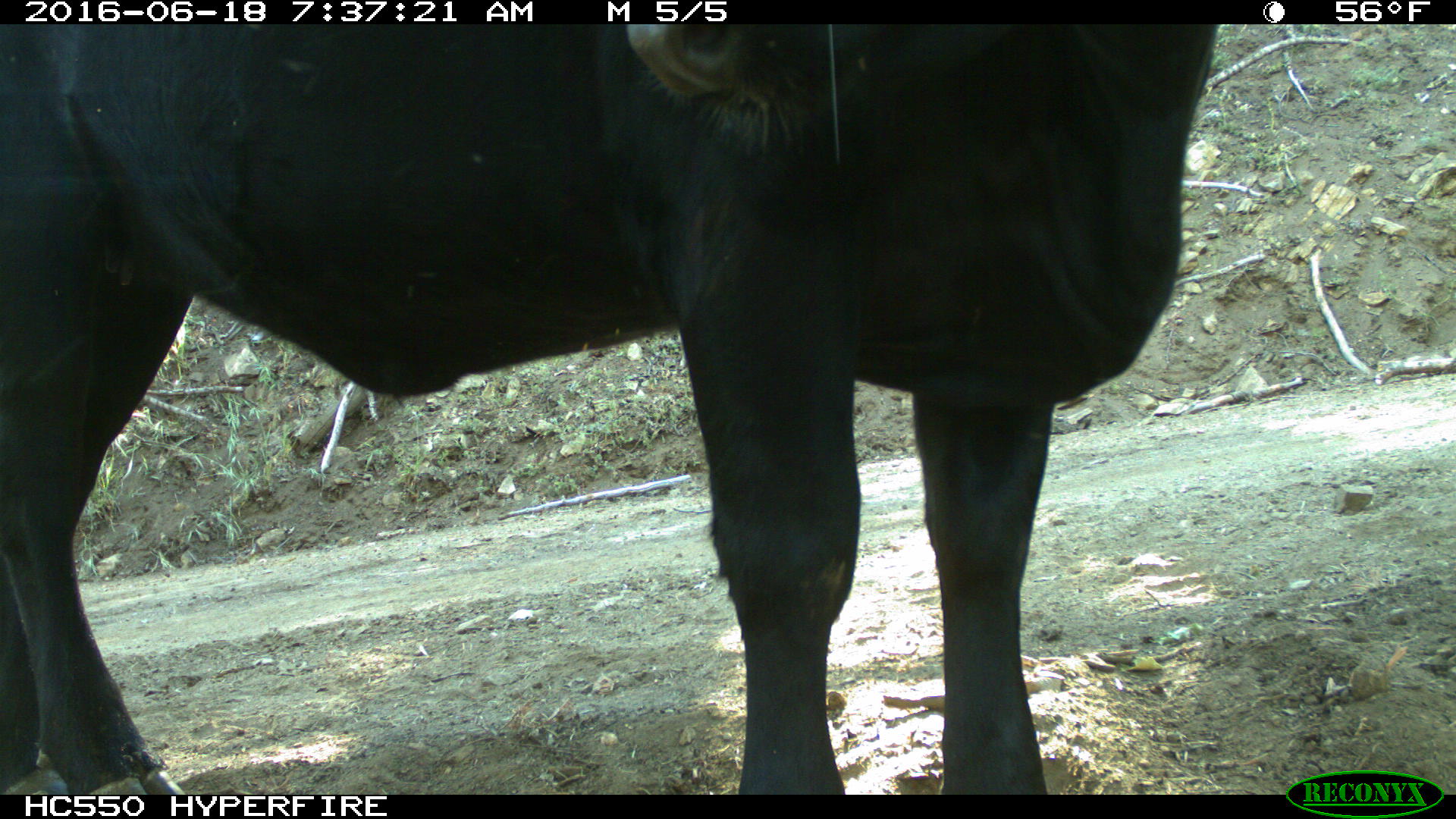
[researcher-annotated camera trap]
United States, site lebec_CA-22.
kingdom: Animalia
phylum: Chordata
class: Mammalia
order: Artiodactyla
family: Bovidae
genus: Bos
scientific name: Bos taurus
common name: domestic cow